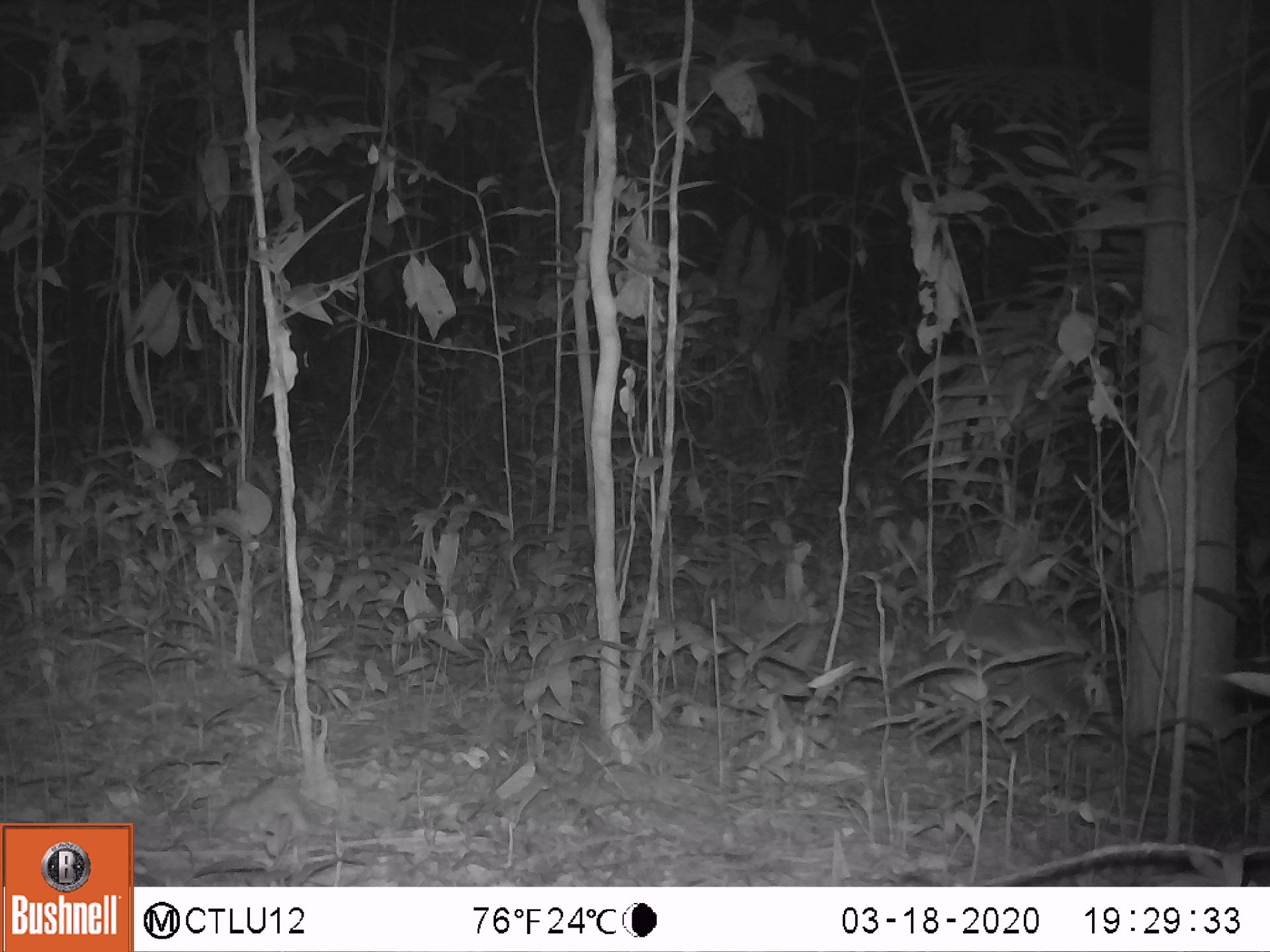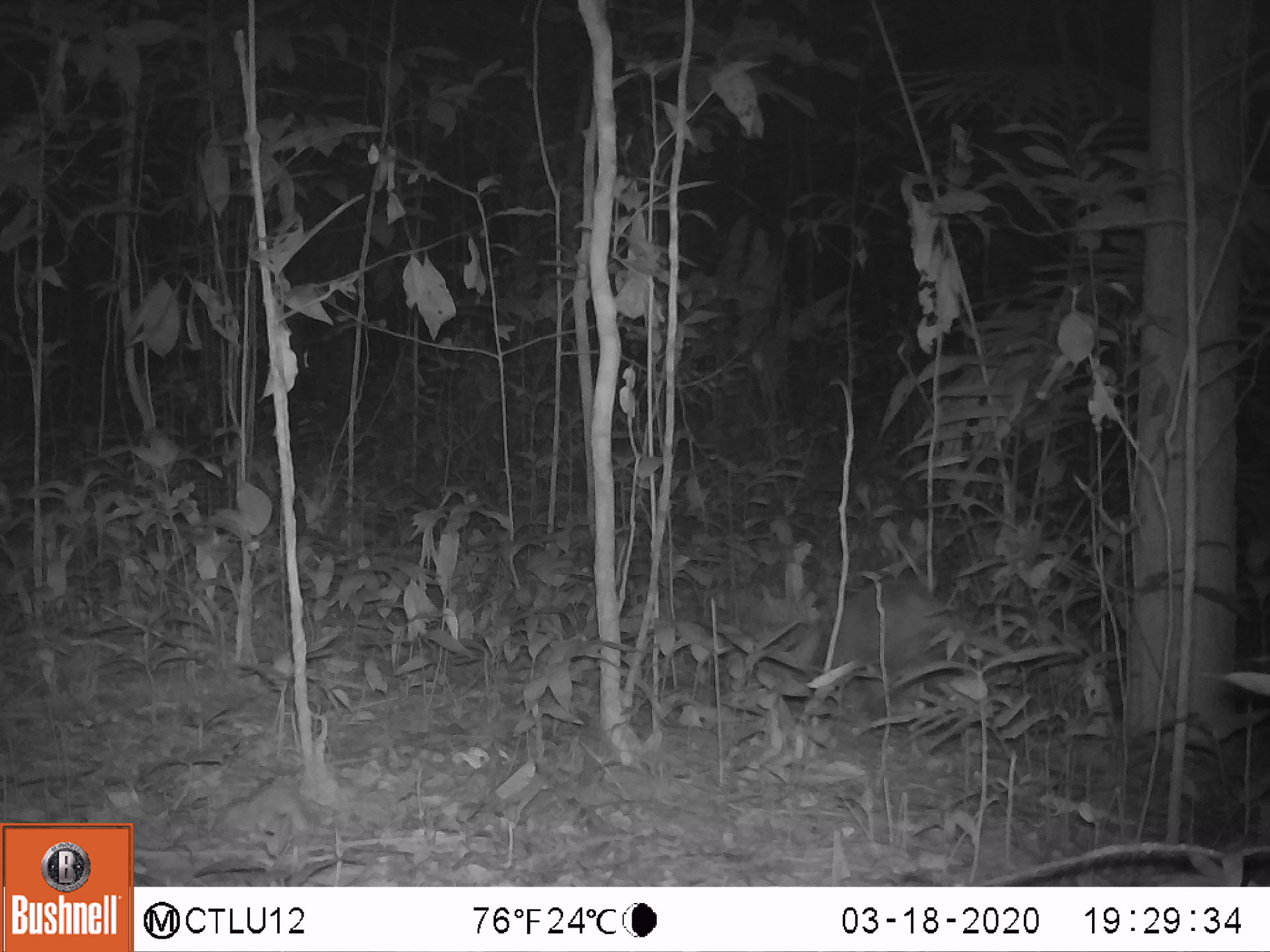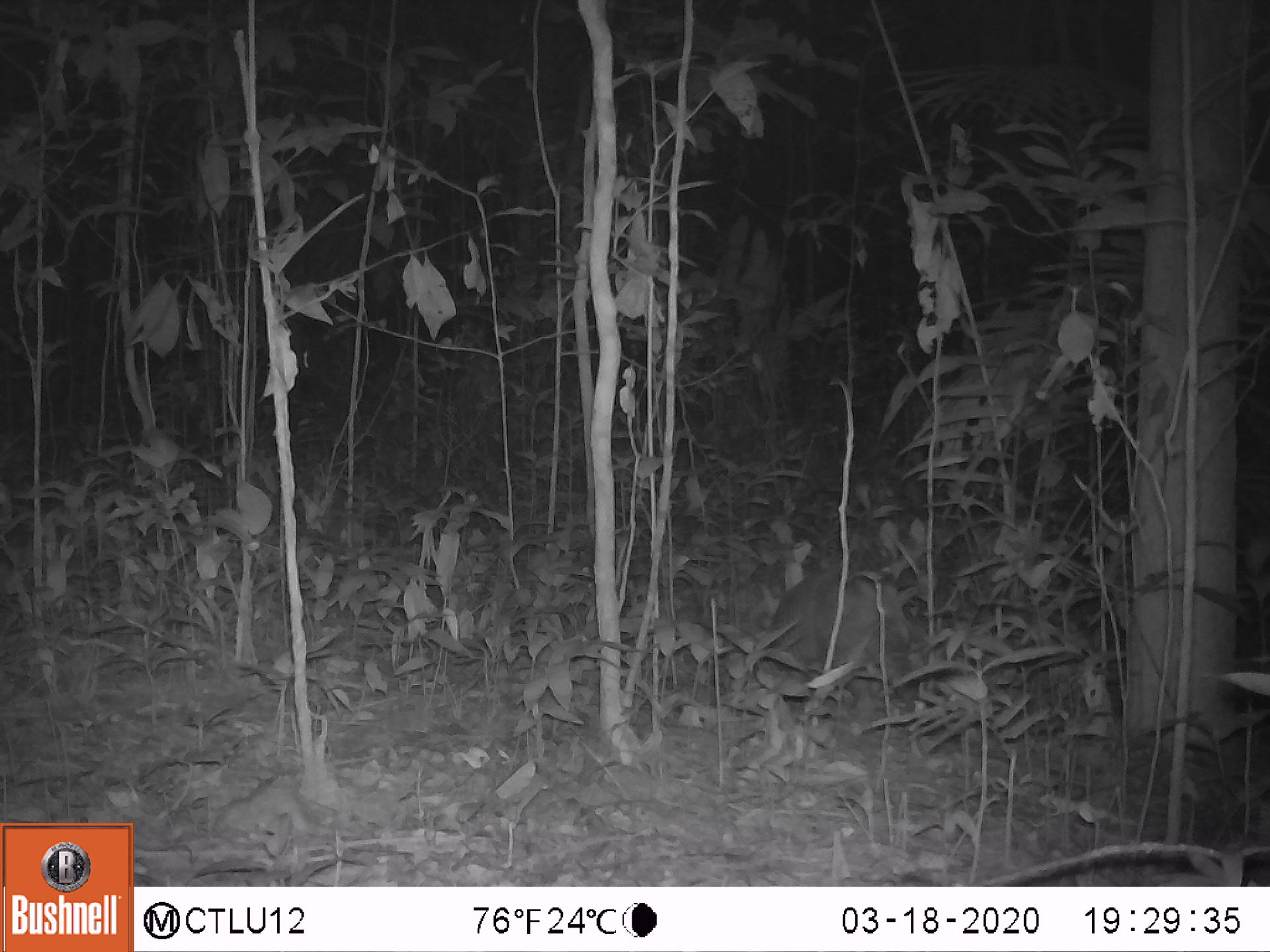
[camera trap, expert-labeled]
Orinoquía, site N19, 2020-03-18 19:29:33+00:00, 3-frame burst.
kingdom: Animalia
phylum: Chordata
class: Mammalia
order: Rodentia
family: Cuniculidae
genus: Cuniculus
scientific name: Cuniculus paca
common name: spotted paca